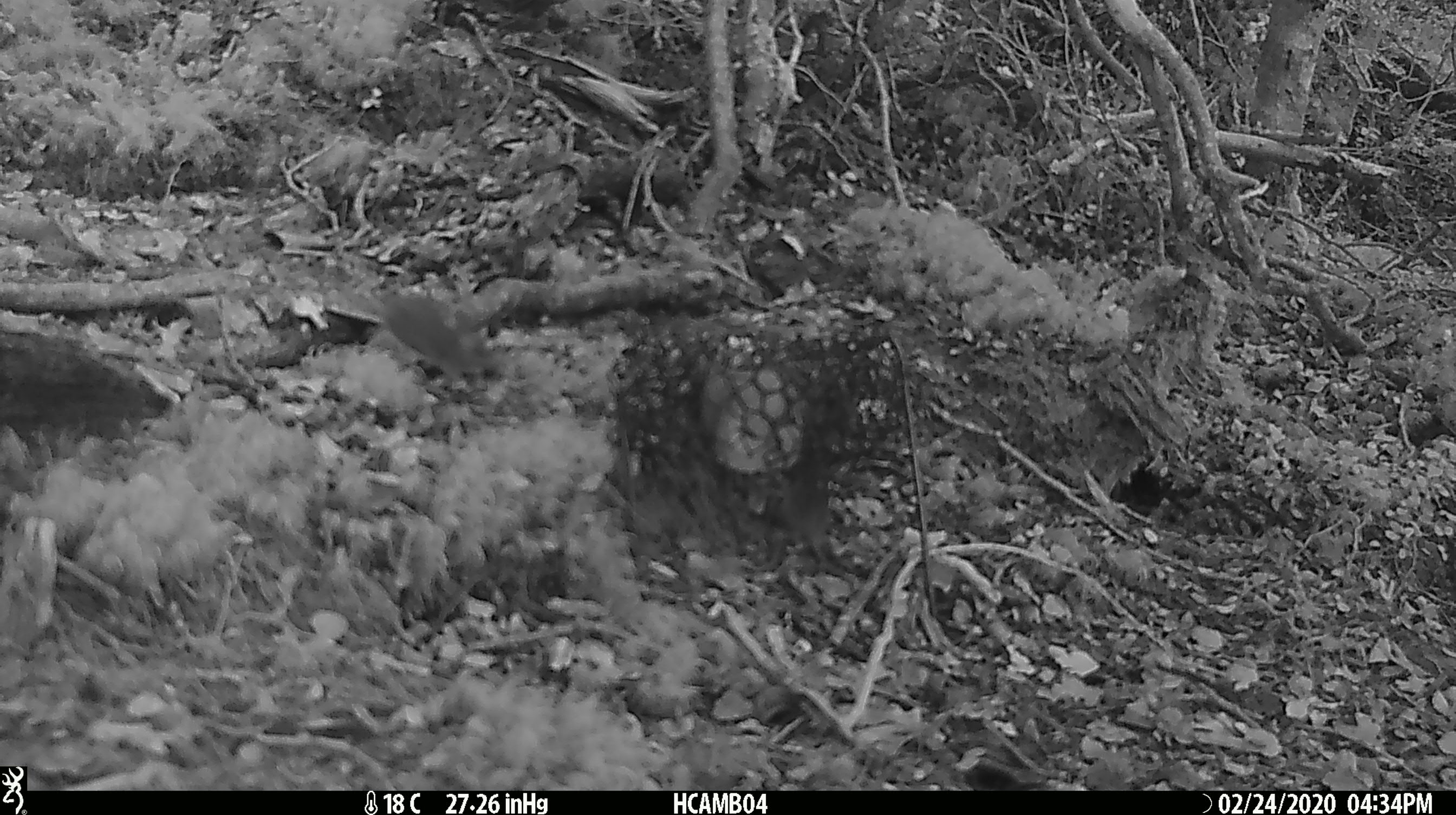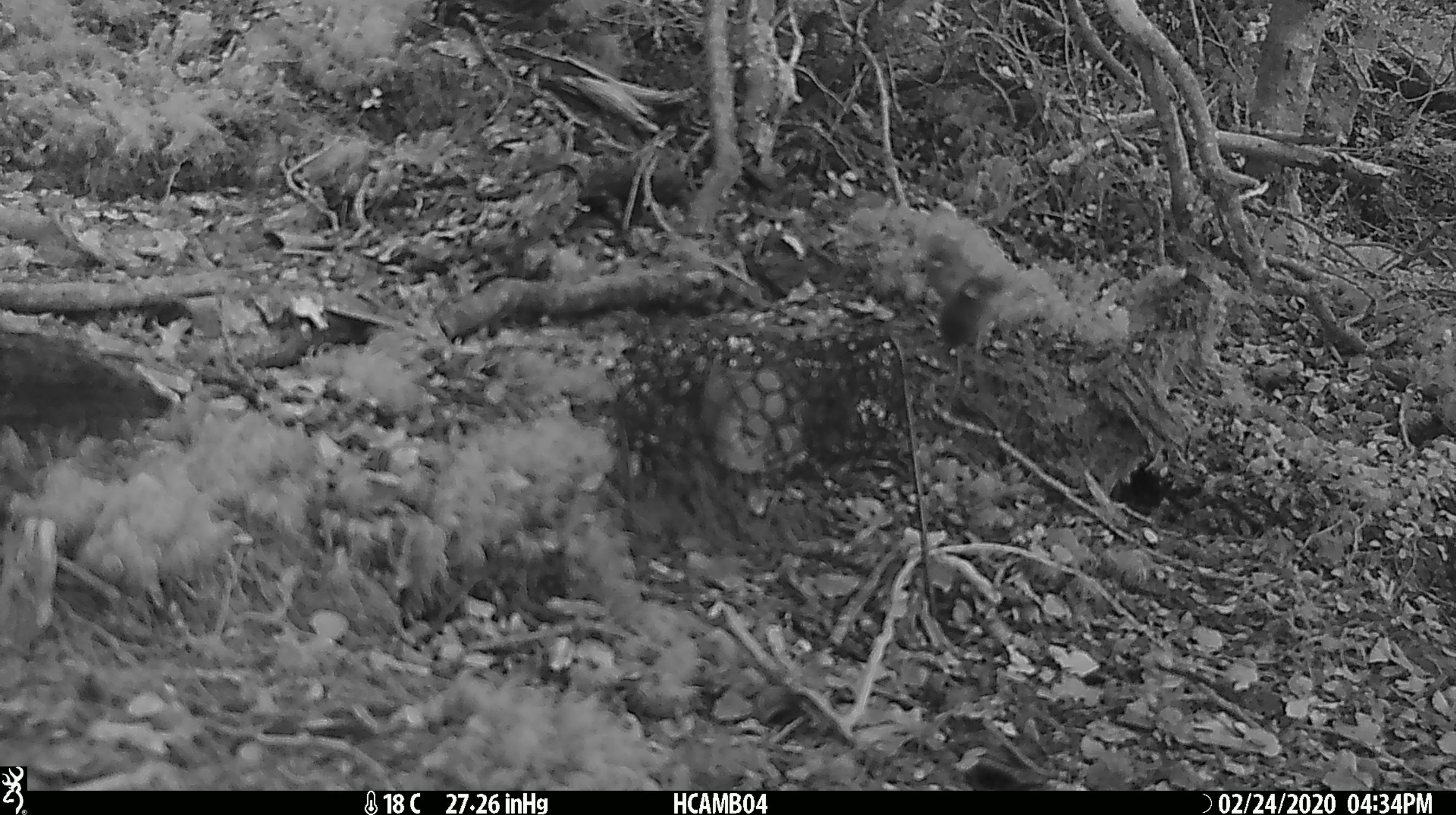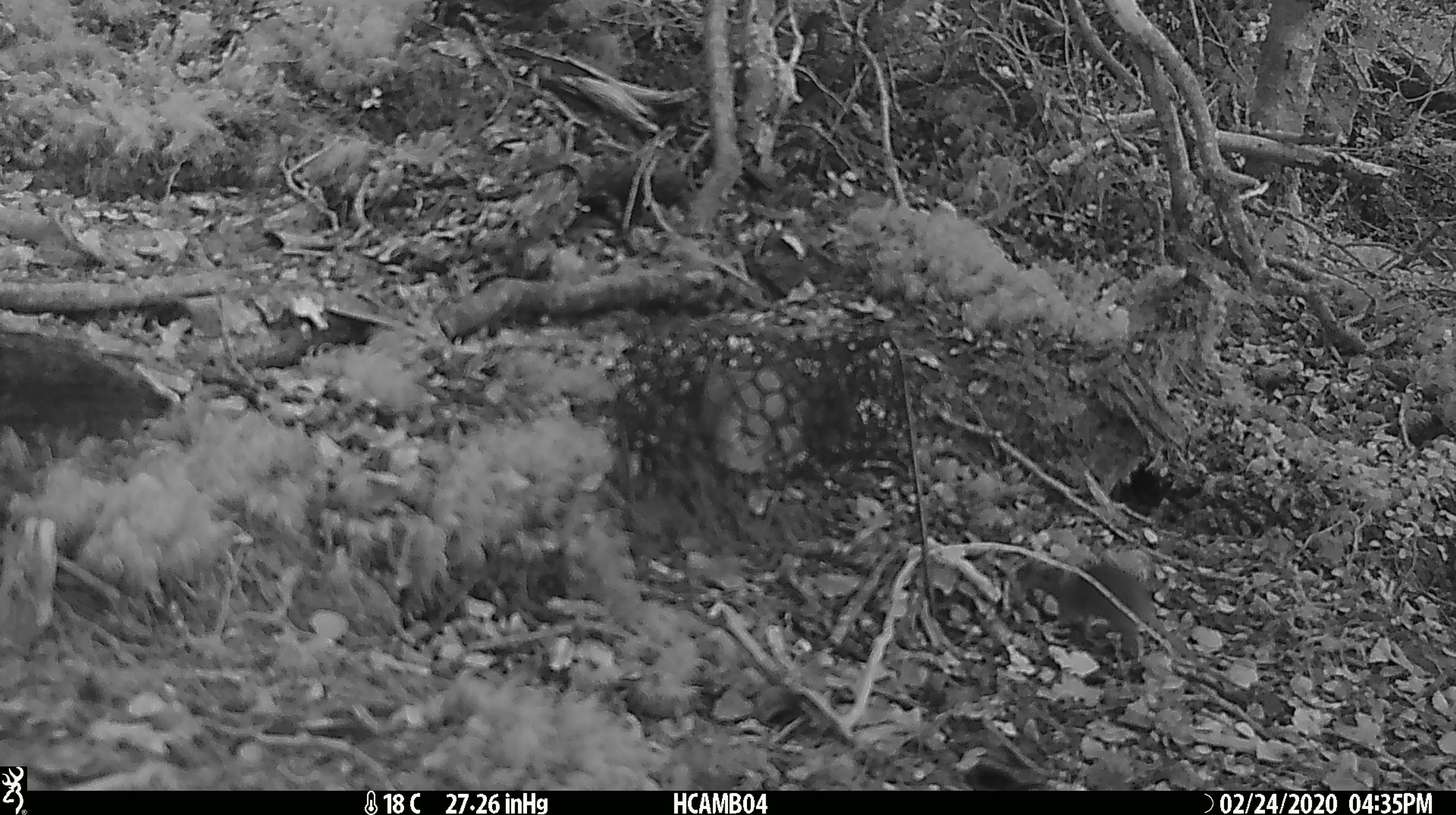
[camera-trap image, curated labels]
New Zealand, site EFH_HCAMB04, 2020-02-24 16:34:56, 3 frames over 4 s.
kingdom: Animalia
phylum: Chordata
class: Mammalia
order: Rodentia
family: Muridae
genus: Mus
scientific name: Mus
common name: mouse